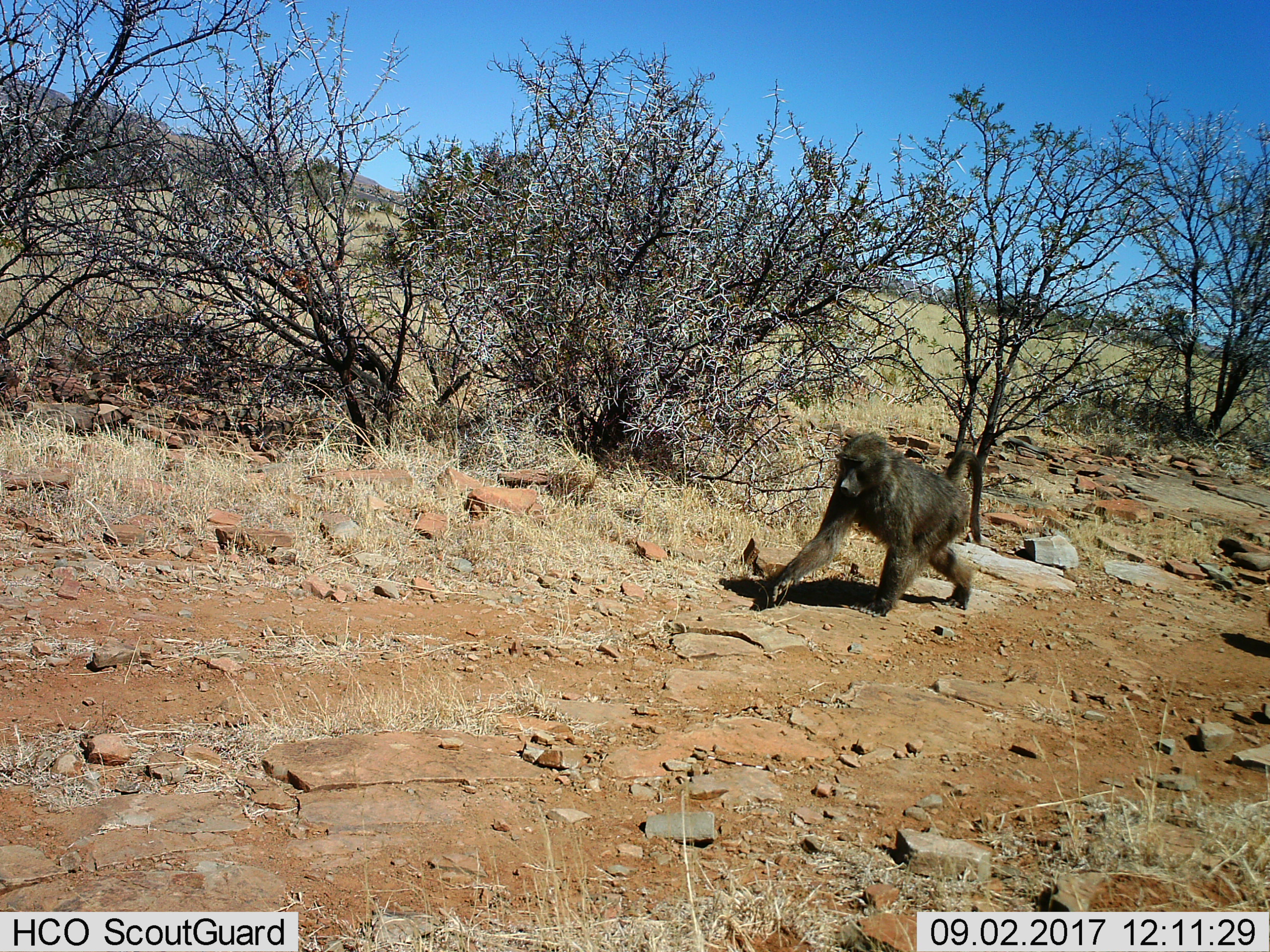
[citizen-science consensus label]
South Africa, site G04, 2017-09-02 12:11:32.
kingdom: Animalia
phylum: Chordata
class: Mammalia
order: Primates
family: Cercopithecidae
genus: Papio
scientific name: Papio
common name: baboon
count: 1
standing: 0%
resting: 0%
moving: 100%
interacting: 0%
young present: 0%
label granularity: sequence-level